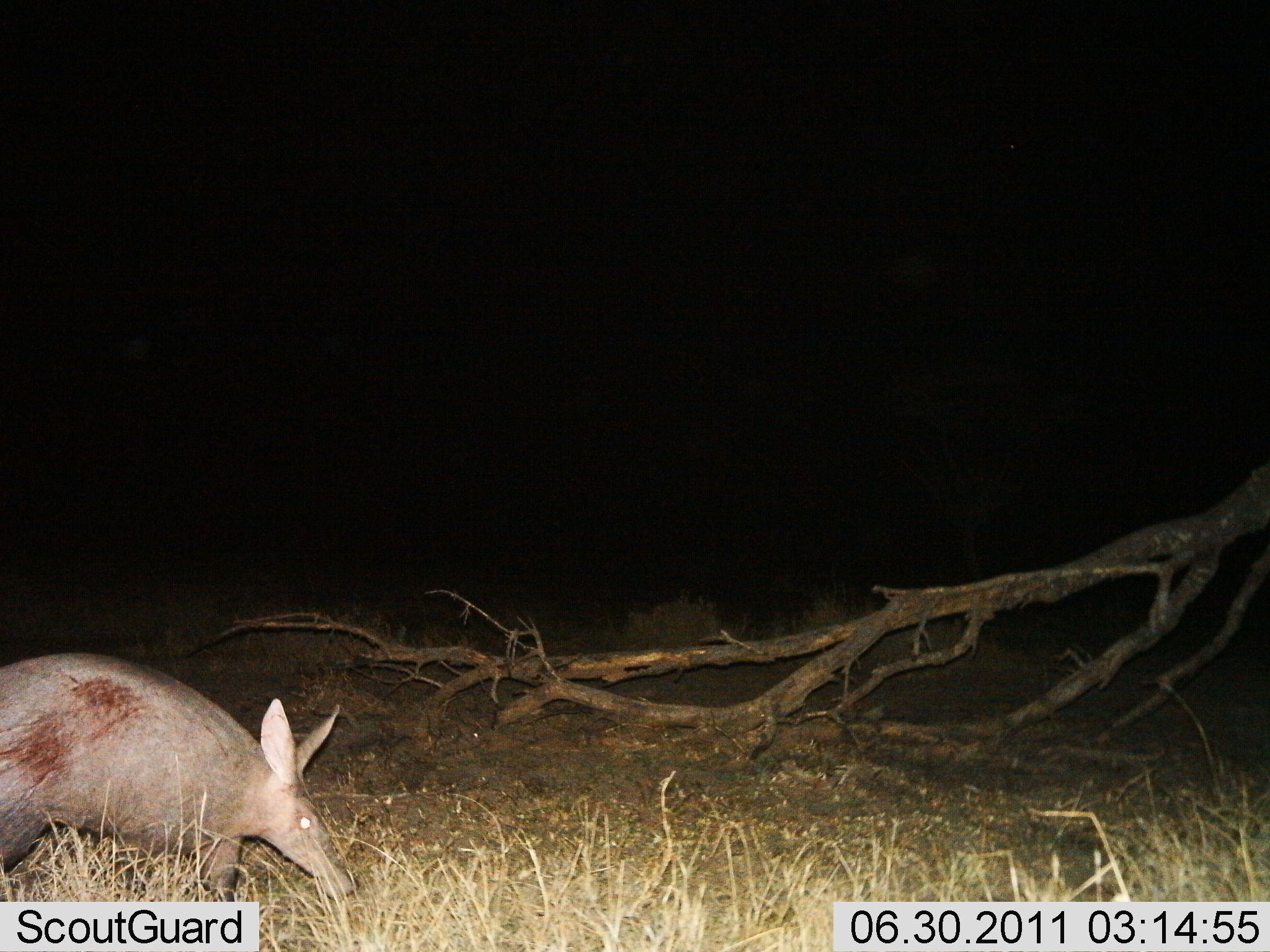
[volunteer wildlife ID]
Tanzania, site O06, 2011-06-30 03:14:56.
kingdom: Animalia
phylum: Chordata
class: Mammalia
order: Tubulidentata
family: Orycteropodidae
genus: Orycteropus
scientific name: Orycteropus afer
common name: aardvark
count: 1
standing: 54%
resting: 0%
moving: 31%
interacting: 0%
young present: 0%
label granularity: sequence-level